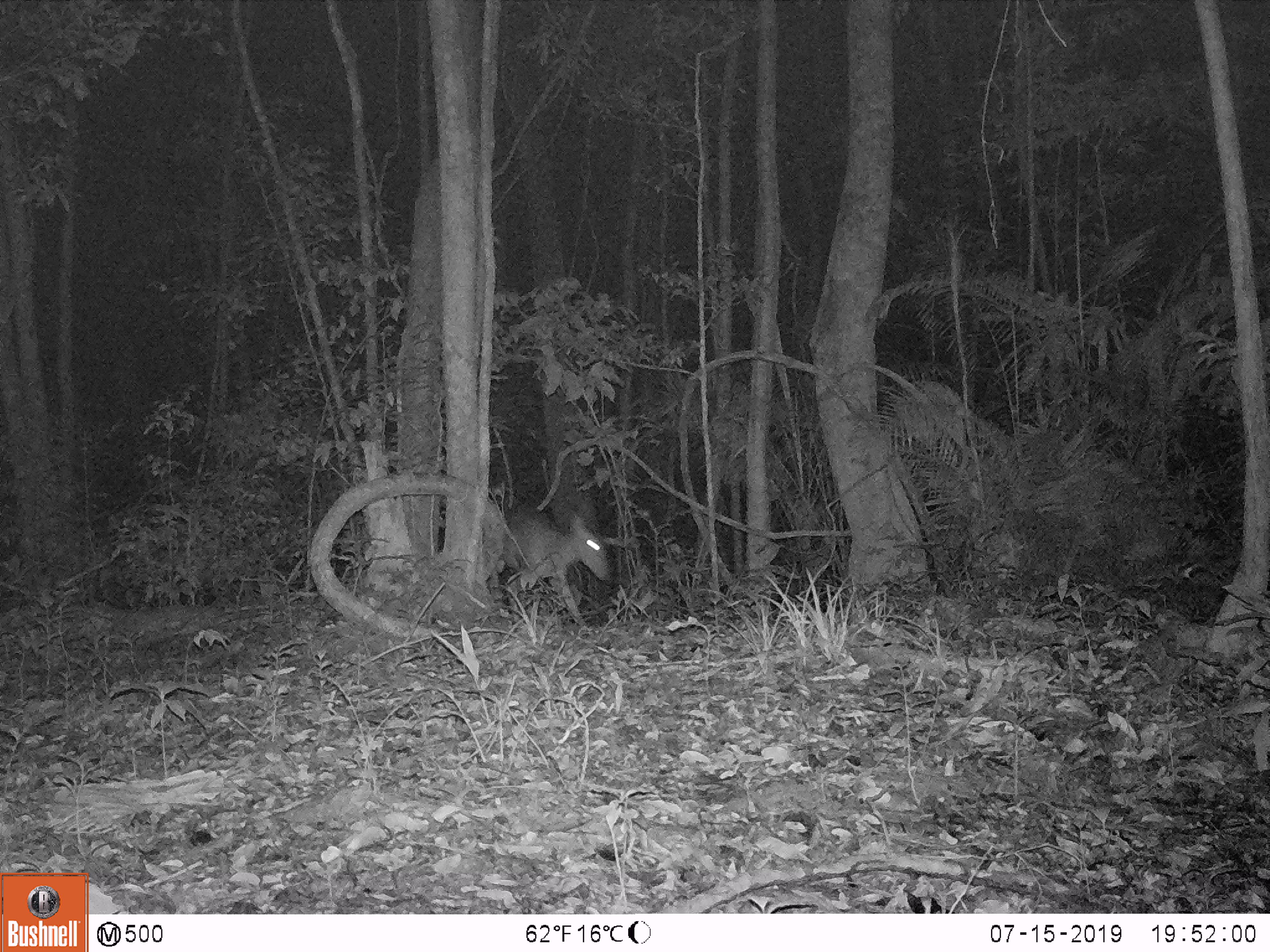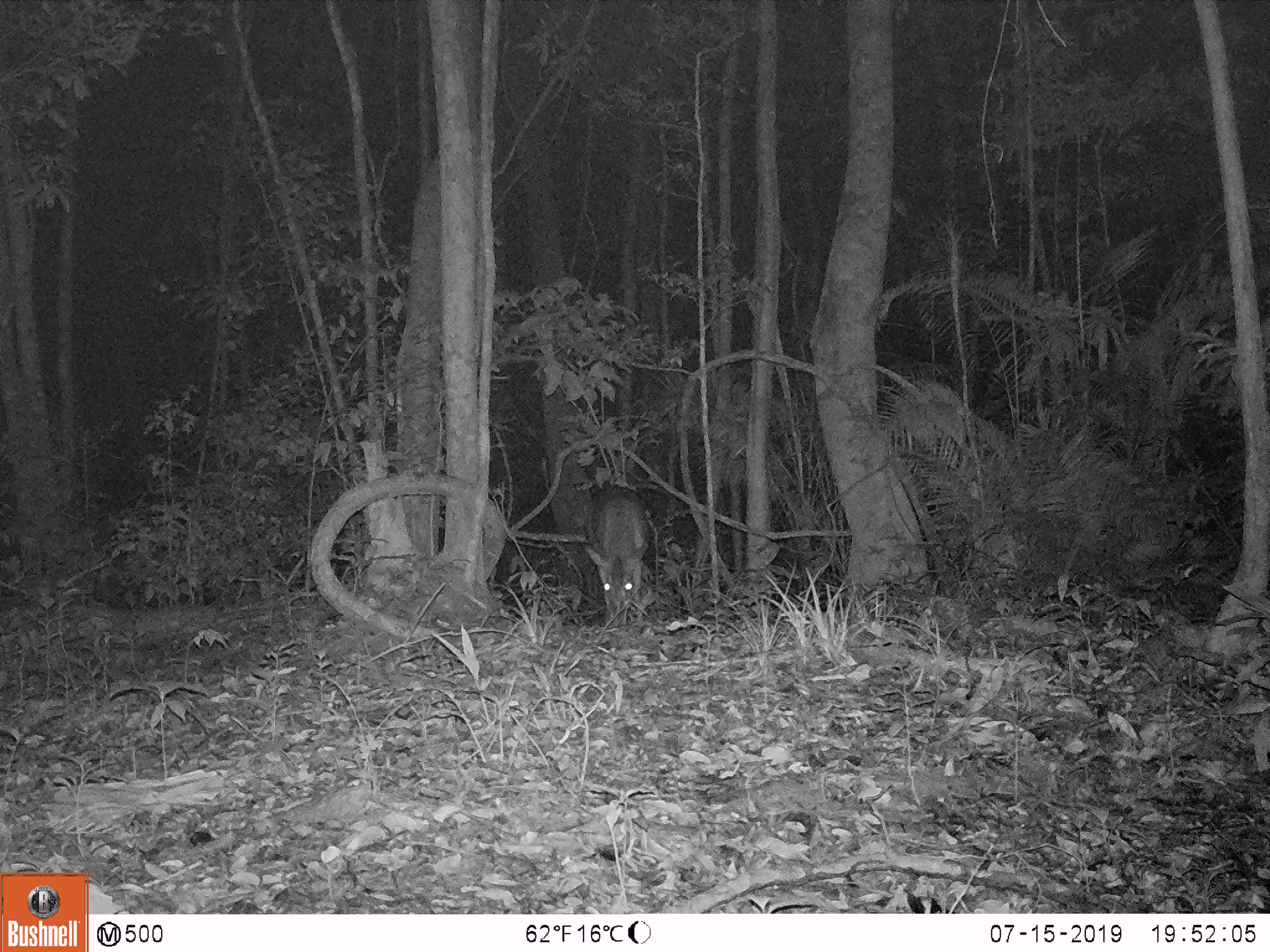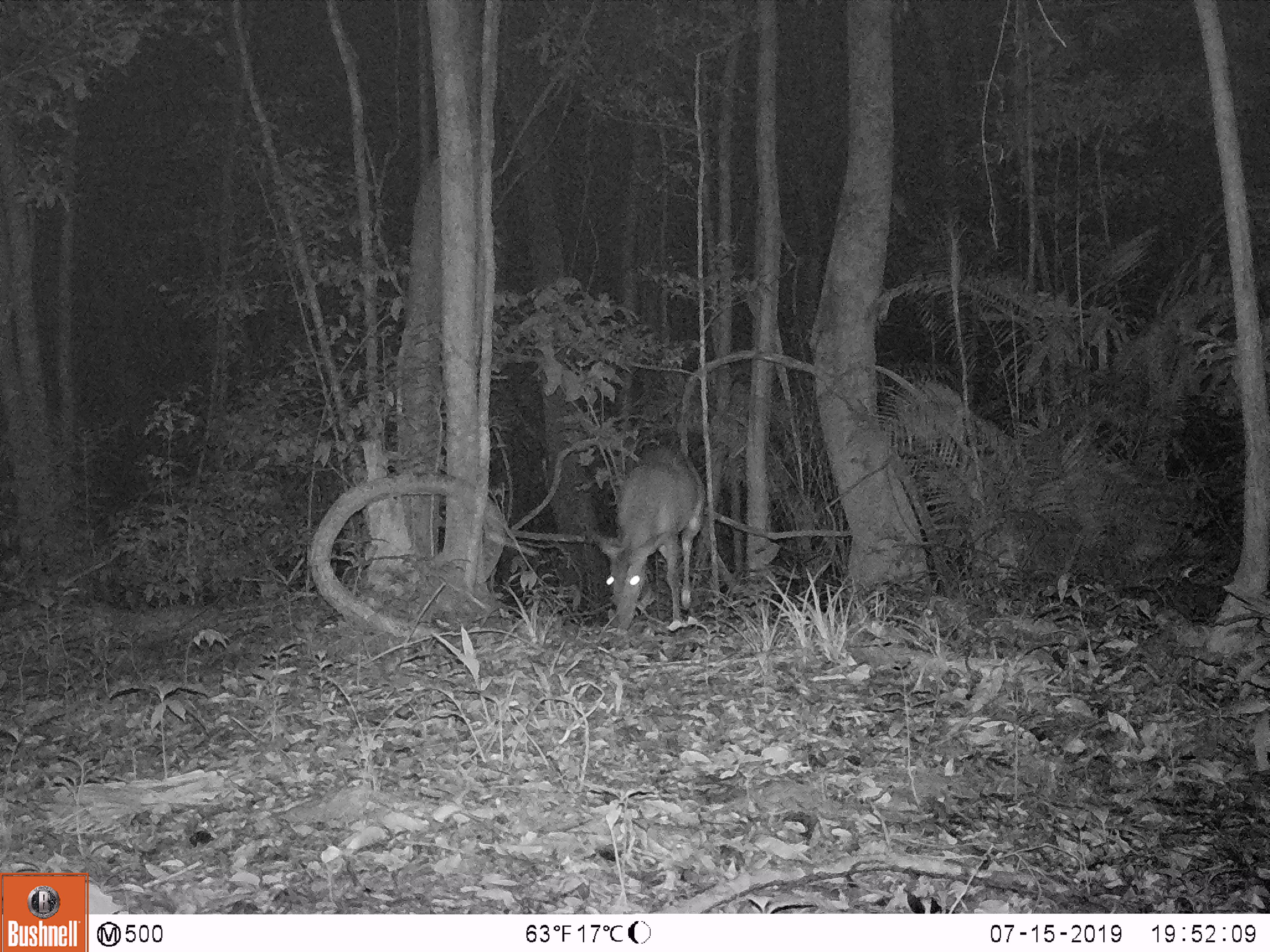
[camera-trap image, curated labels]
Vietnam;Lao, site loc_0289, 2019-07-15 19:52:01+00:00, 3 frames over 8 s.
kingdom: Animalia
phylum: Chordata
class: Mammalia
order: Artiodactyla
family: Cervidae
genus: Muntiacus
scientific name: Muntiacus vuquangensis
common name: large-antlered muntjac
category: large antlered muntjac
Large antlered muntjac (large-antlered muntjac) (Muntiacus vuquangensis). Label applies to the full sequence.